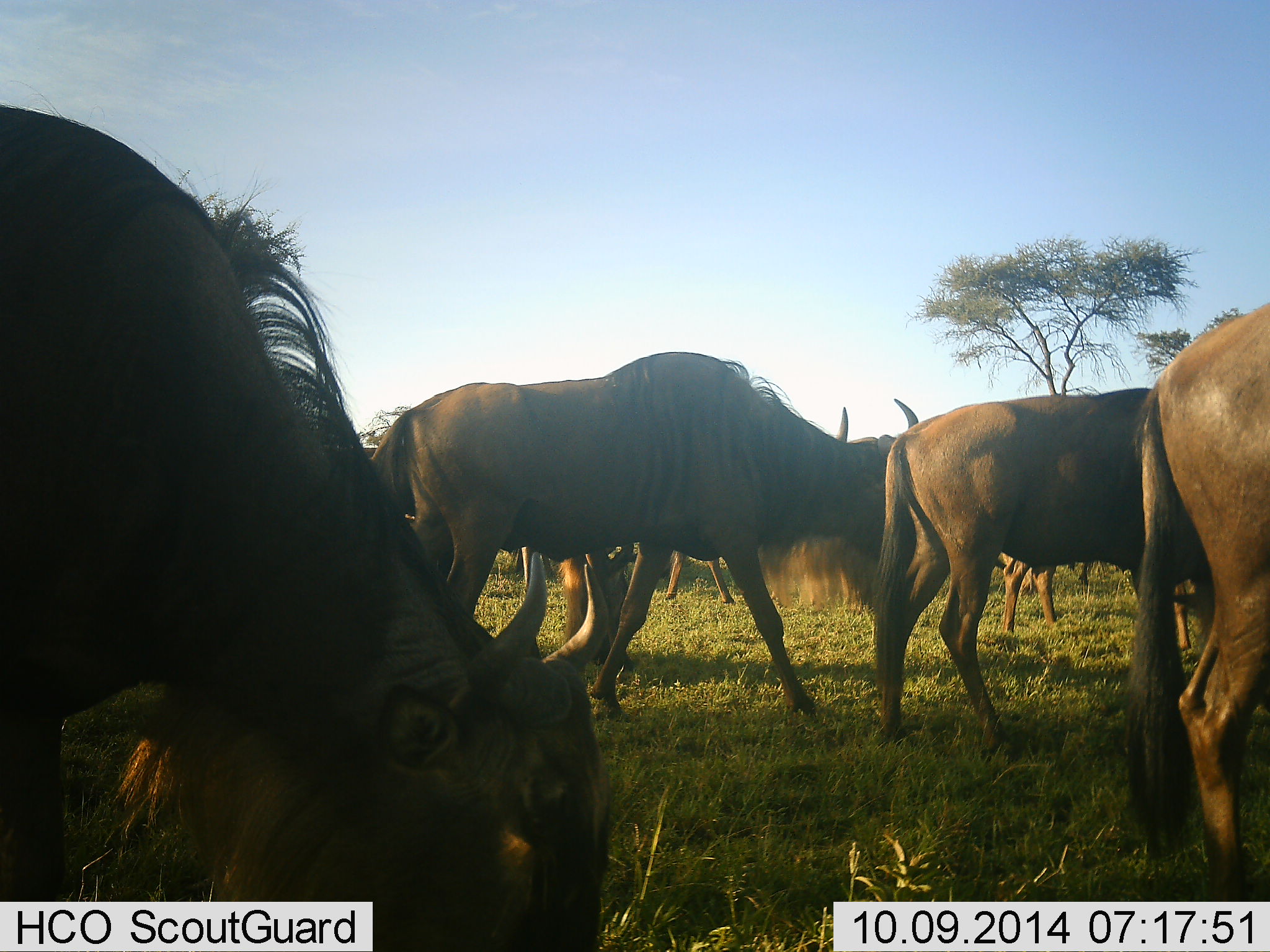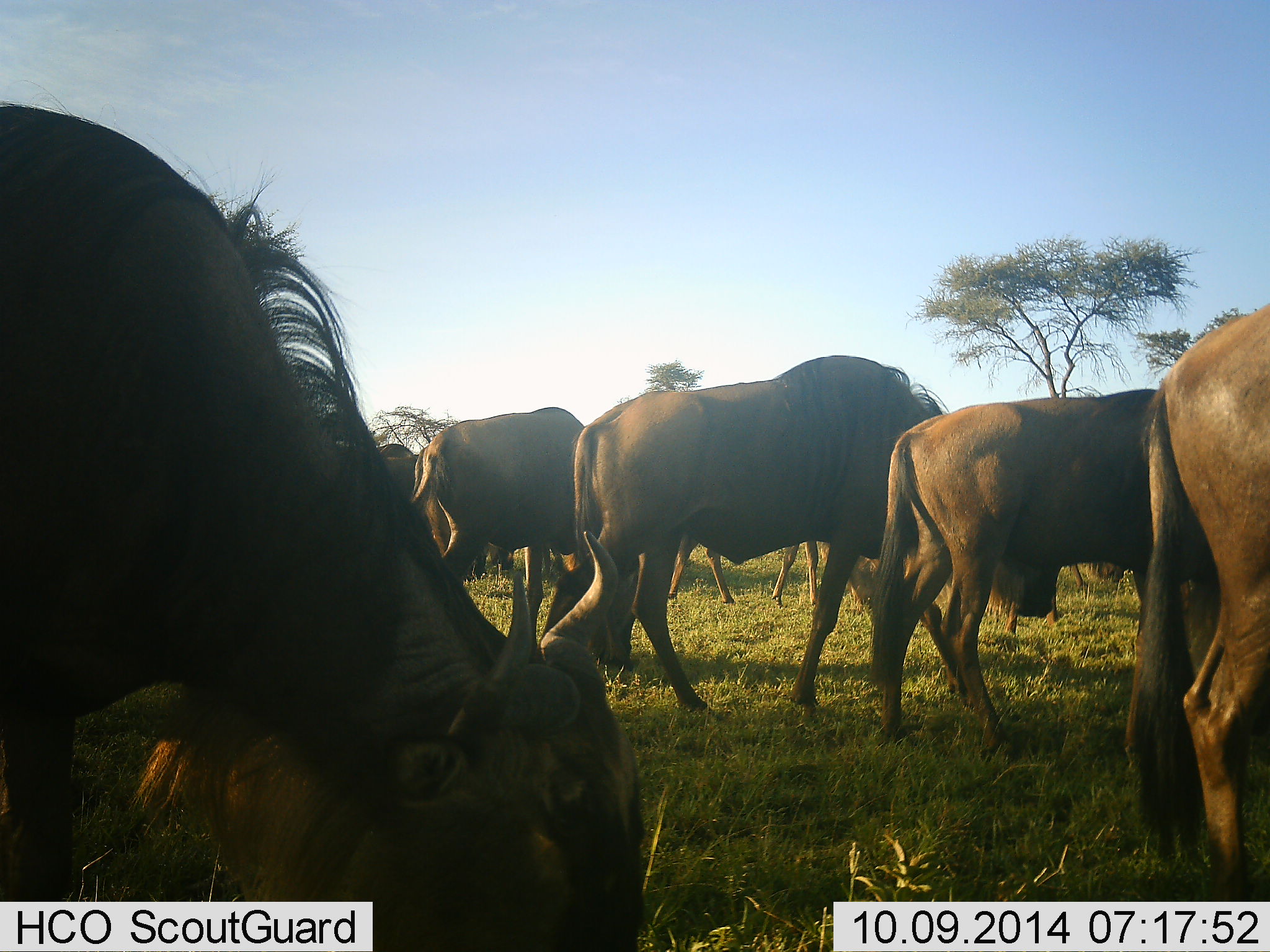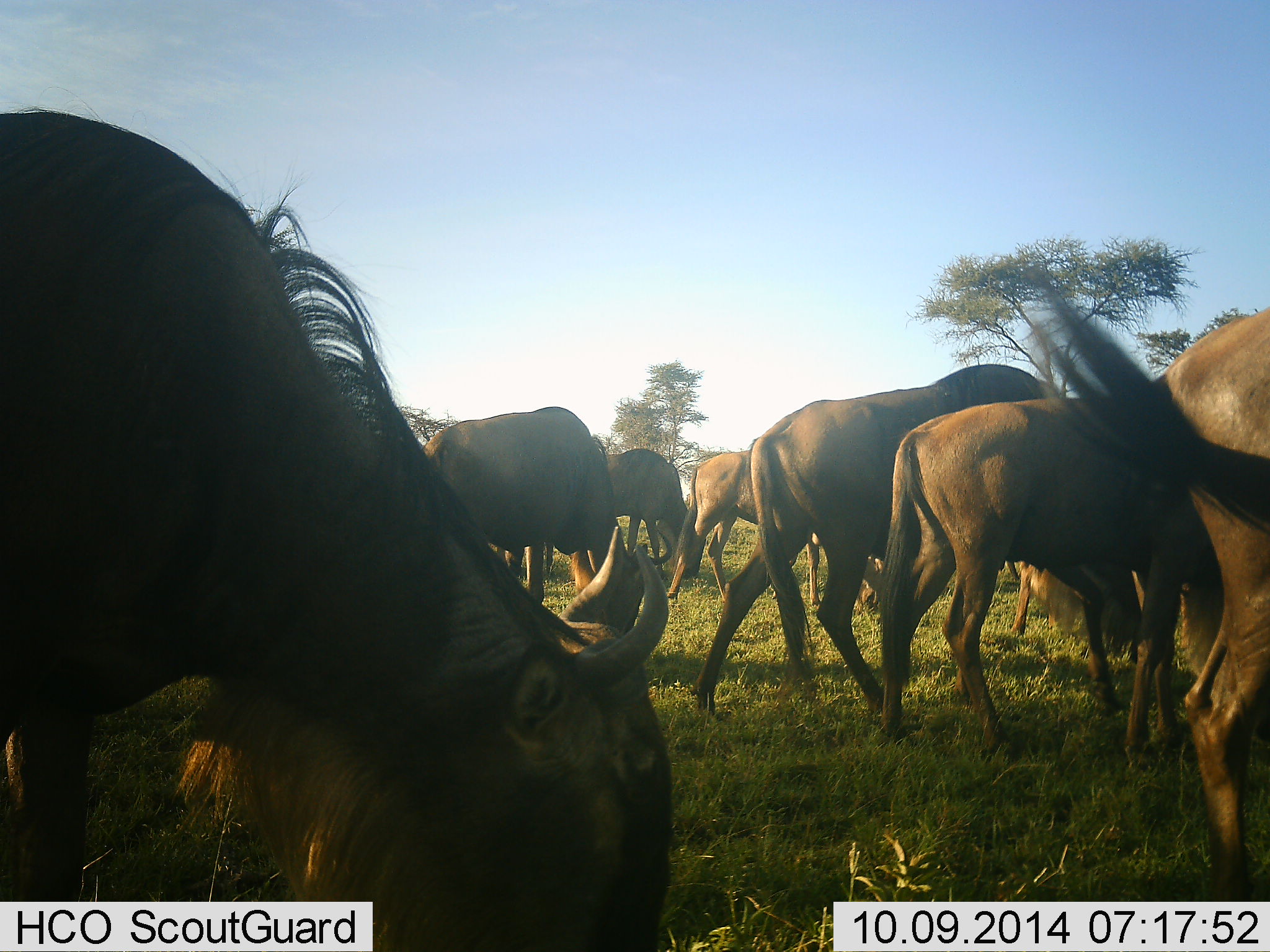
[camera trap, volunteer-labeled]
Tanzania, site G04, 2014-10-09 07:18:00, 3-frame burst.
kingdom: Animalia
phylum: Chordata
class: Mammalia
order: Artiodactyla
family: Bovidae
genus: Connochaetes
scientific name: Connochaetes taurinus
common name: blue wildebeest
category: wildebeest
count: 10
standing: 40%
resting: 0%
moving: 80%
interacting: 0%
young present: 0%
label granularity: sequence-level